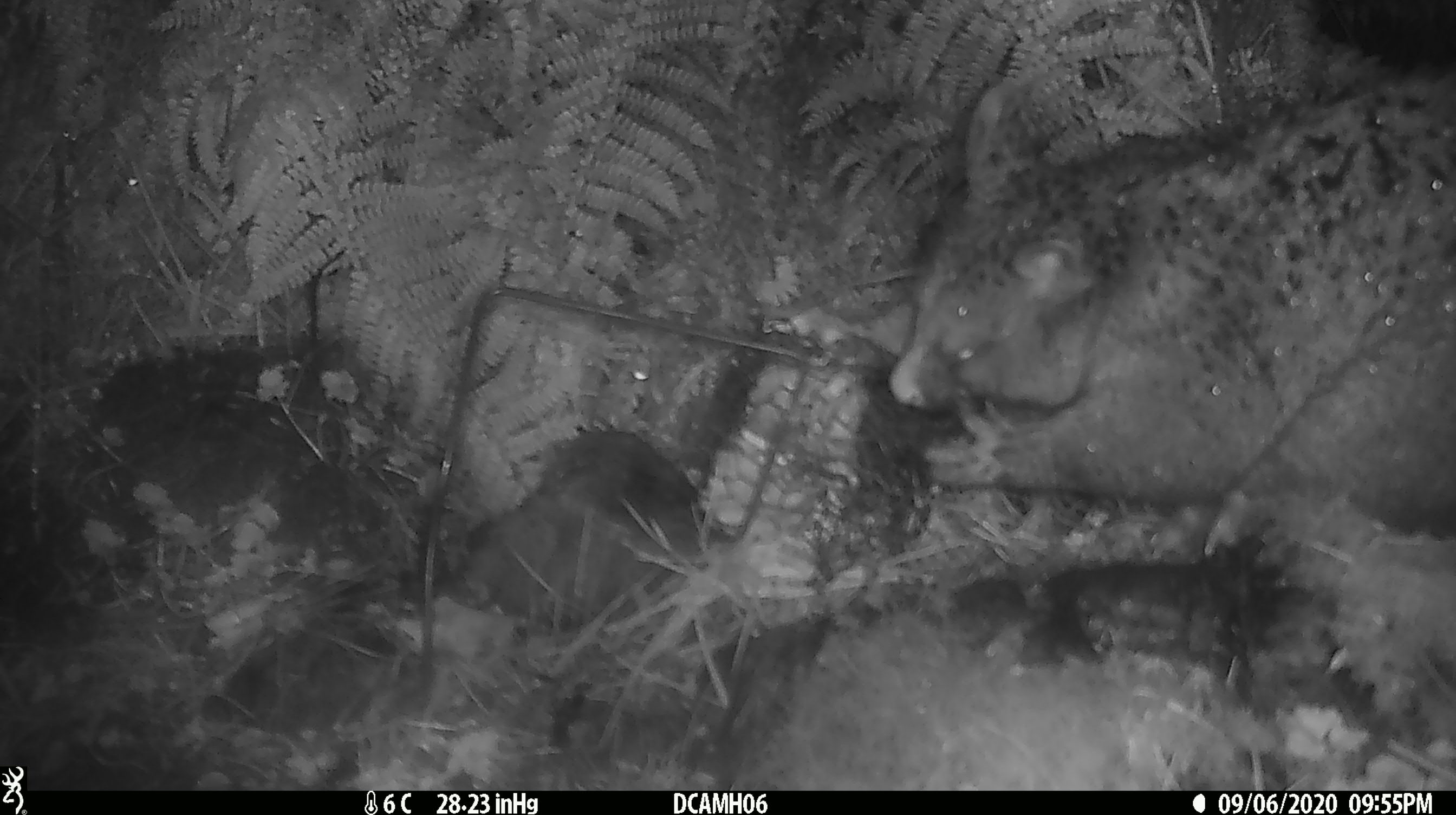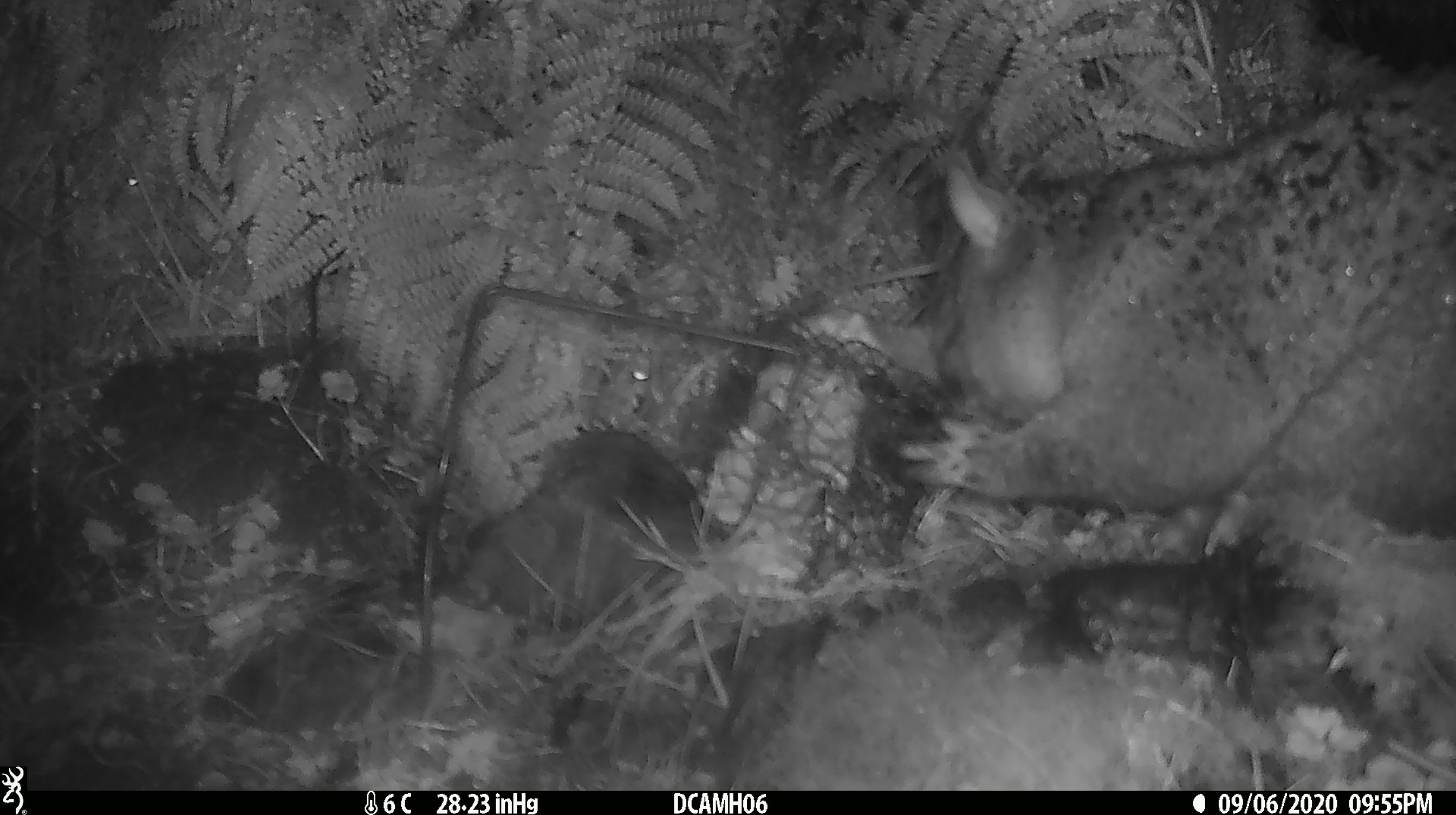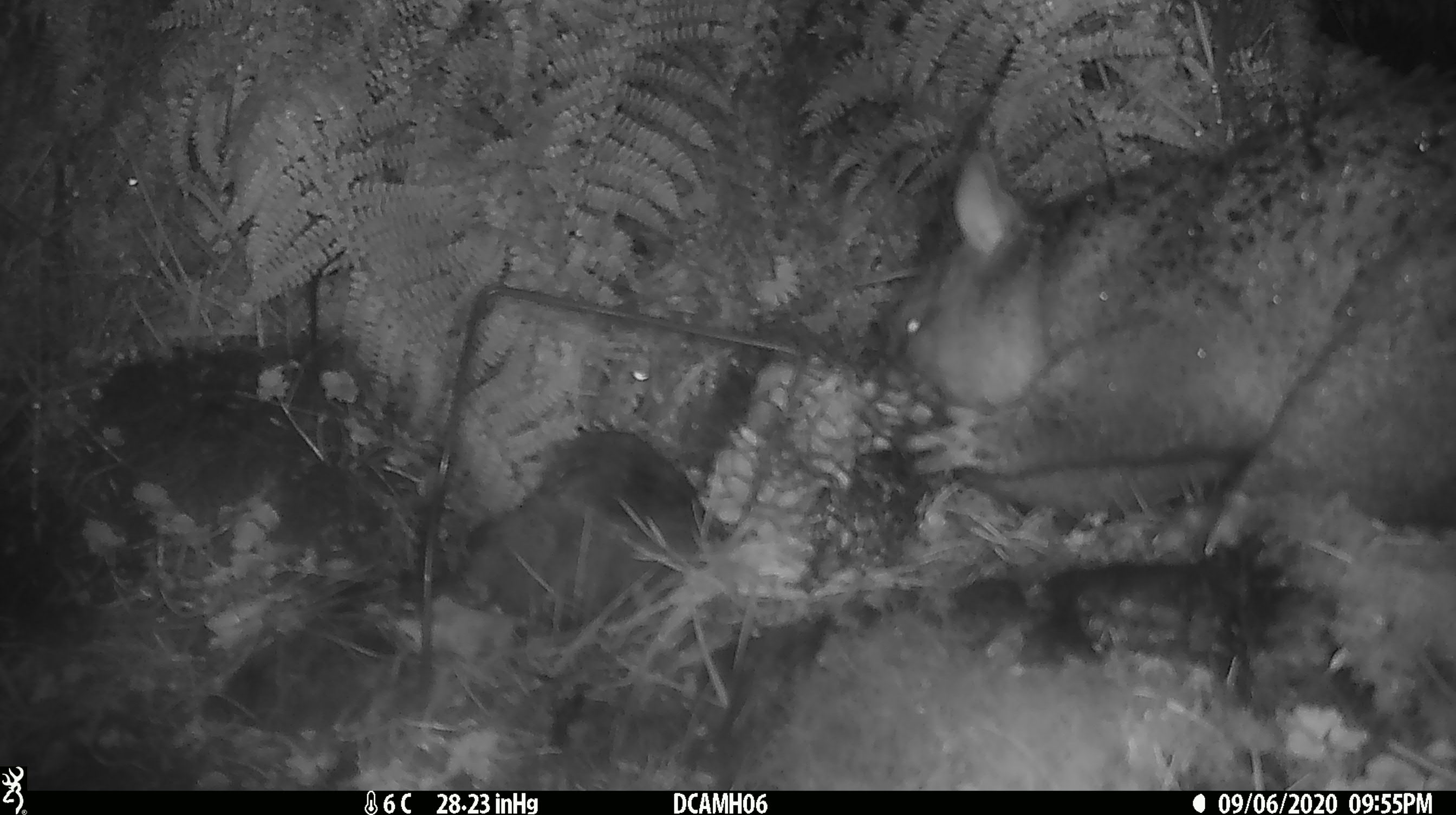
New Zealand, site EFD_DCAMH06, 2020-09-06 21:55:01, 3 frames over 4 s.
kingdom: Animalia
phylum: Chordata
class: Mammalia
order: Diprotodontia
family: Phalangeridae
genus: Trichosurus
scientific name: Trichosurus vulpecula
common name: common brushtail possum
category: possum